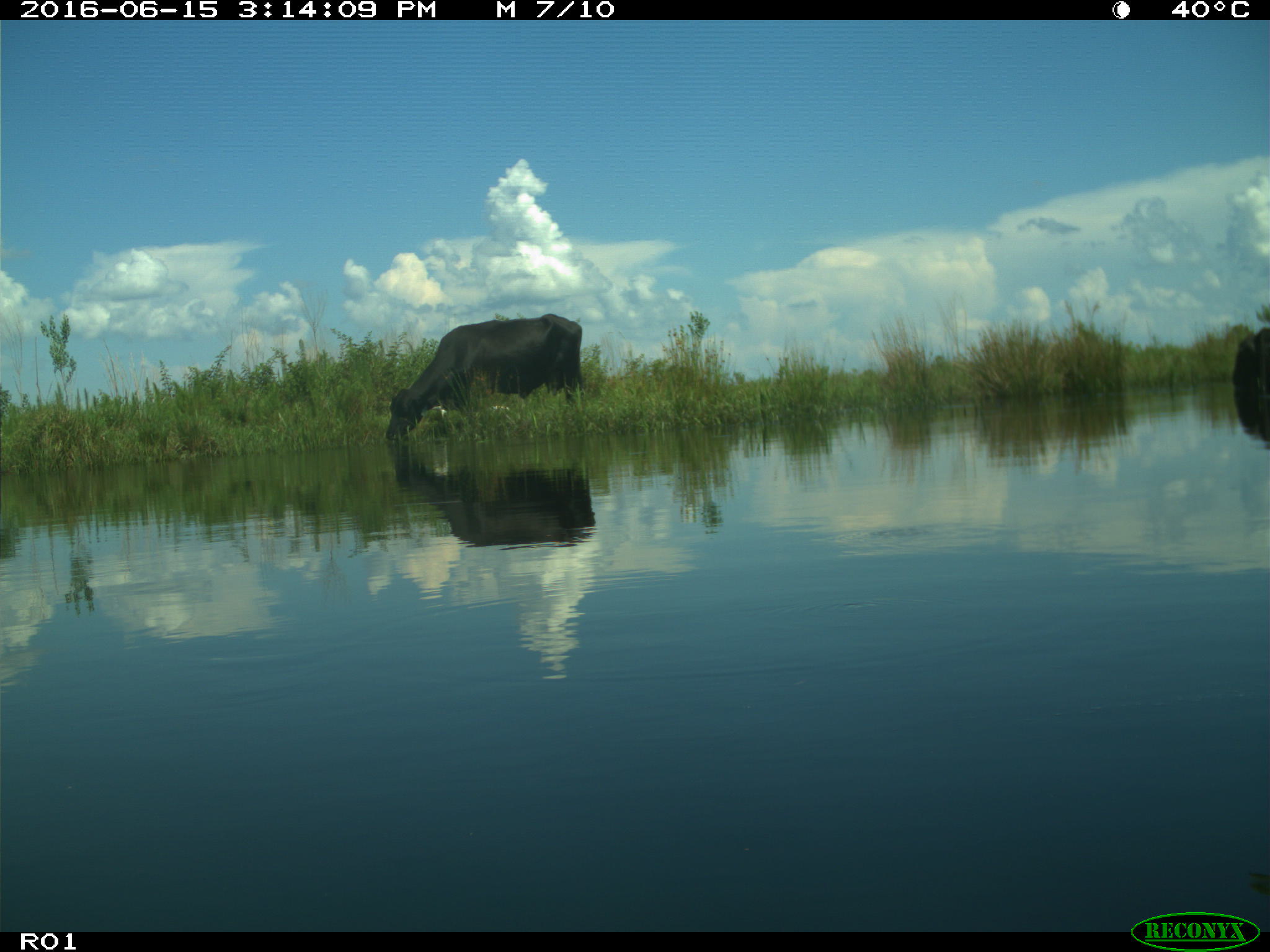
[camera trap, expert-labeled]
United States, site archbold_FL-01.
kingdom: Animalia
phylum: Chordata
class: Mammalia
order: Artiodactyla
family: Bovidae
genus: Bos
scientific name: Bos taurus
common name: domestic cow